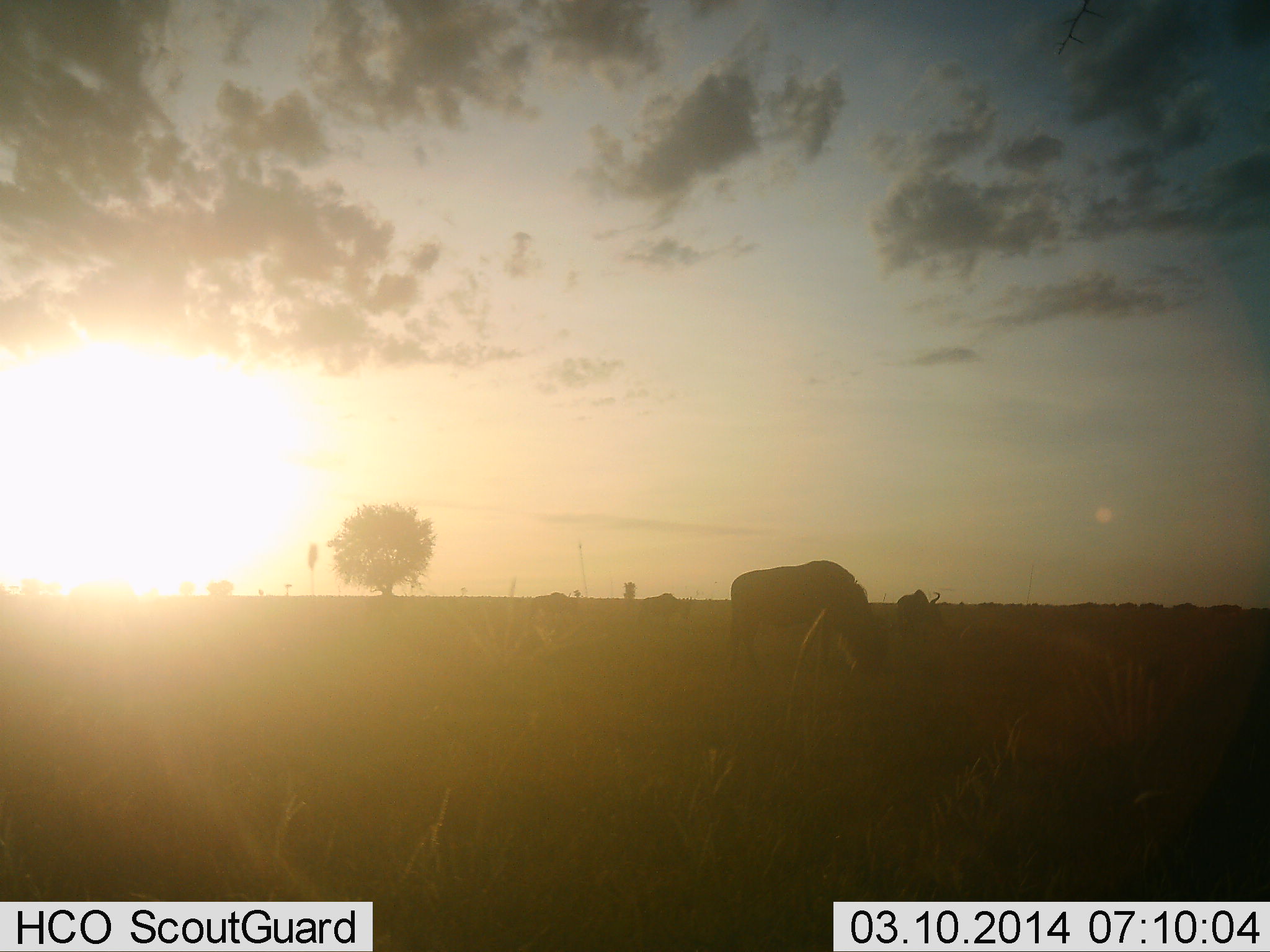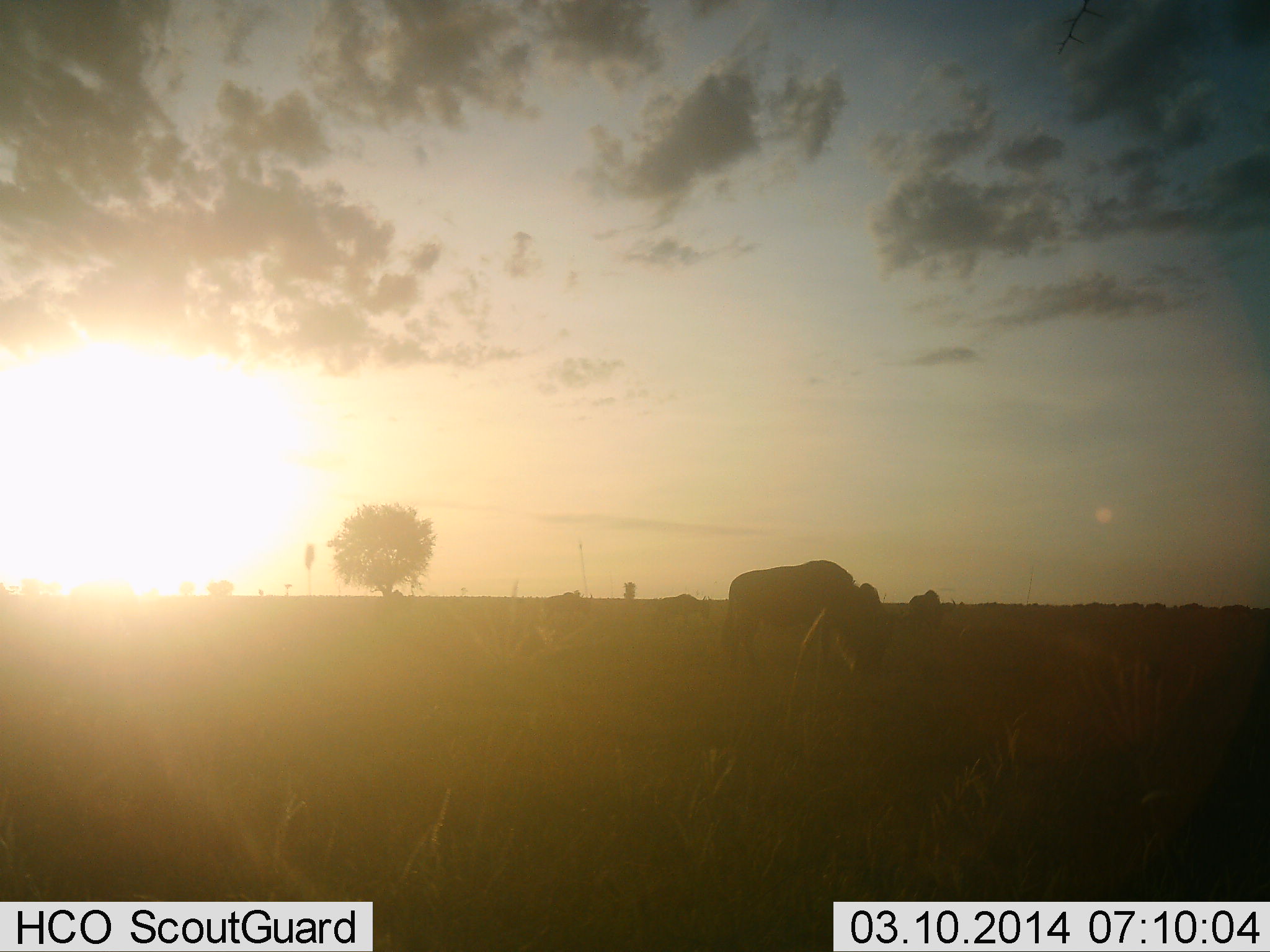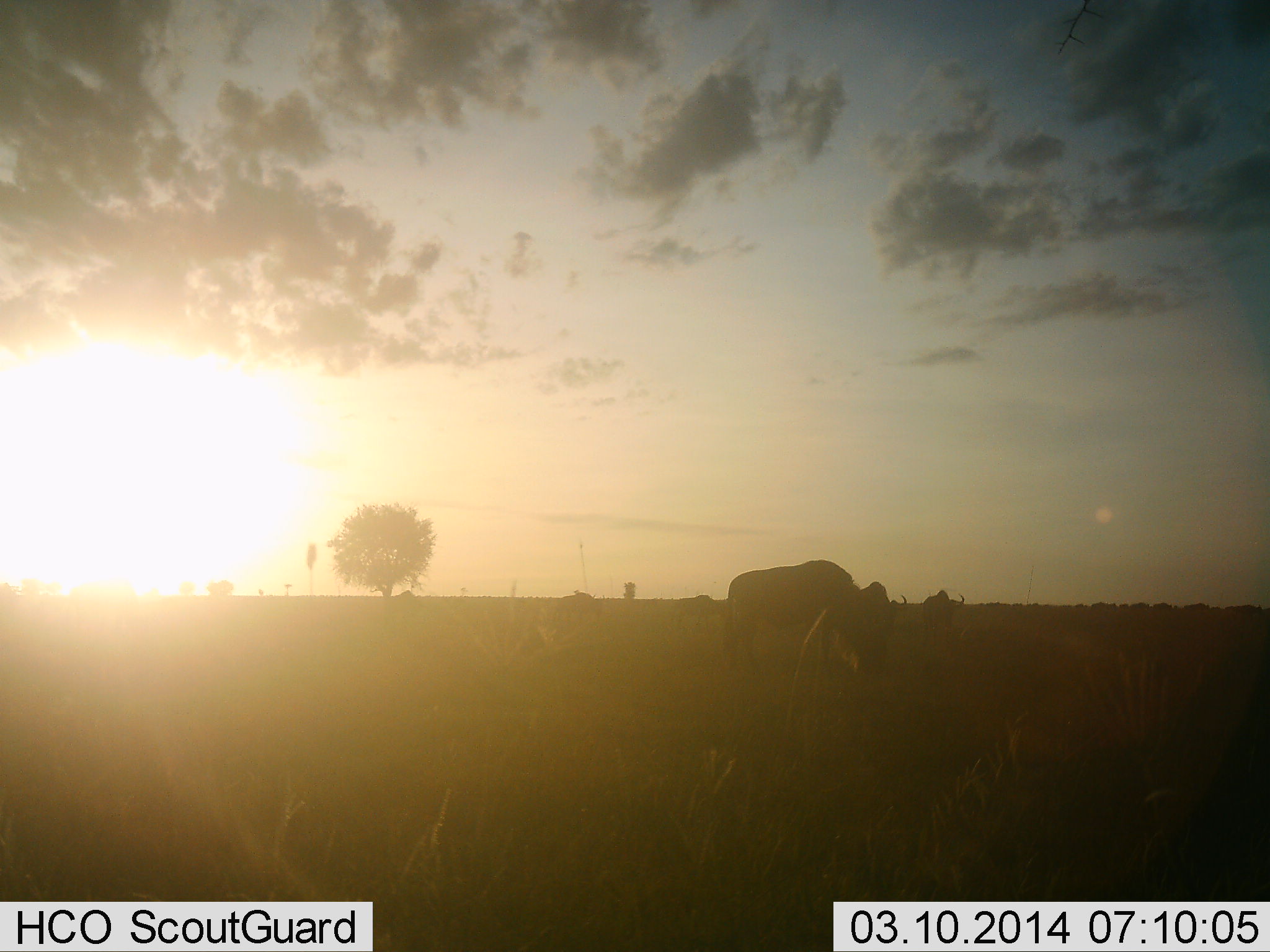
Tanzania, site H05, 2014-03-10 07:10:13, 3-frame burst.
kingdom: Animalia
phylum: Chordata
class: Mammalia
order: Artiodactyla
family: Bovidae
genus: Connochaetes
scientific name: Connochaetes taurinus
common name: blue wildebeest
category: wildebeest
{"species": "wildebeest (blue wildebeest) (Connochaetes taurinus)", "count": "11-50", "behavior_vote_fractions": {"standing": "20%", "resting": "0%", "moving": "90%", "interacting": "0%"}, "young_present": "0%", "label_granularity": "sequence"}